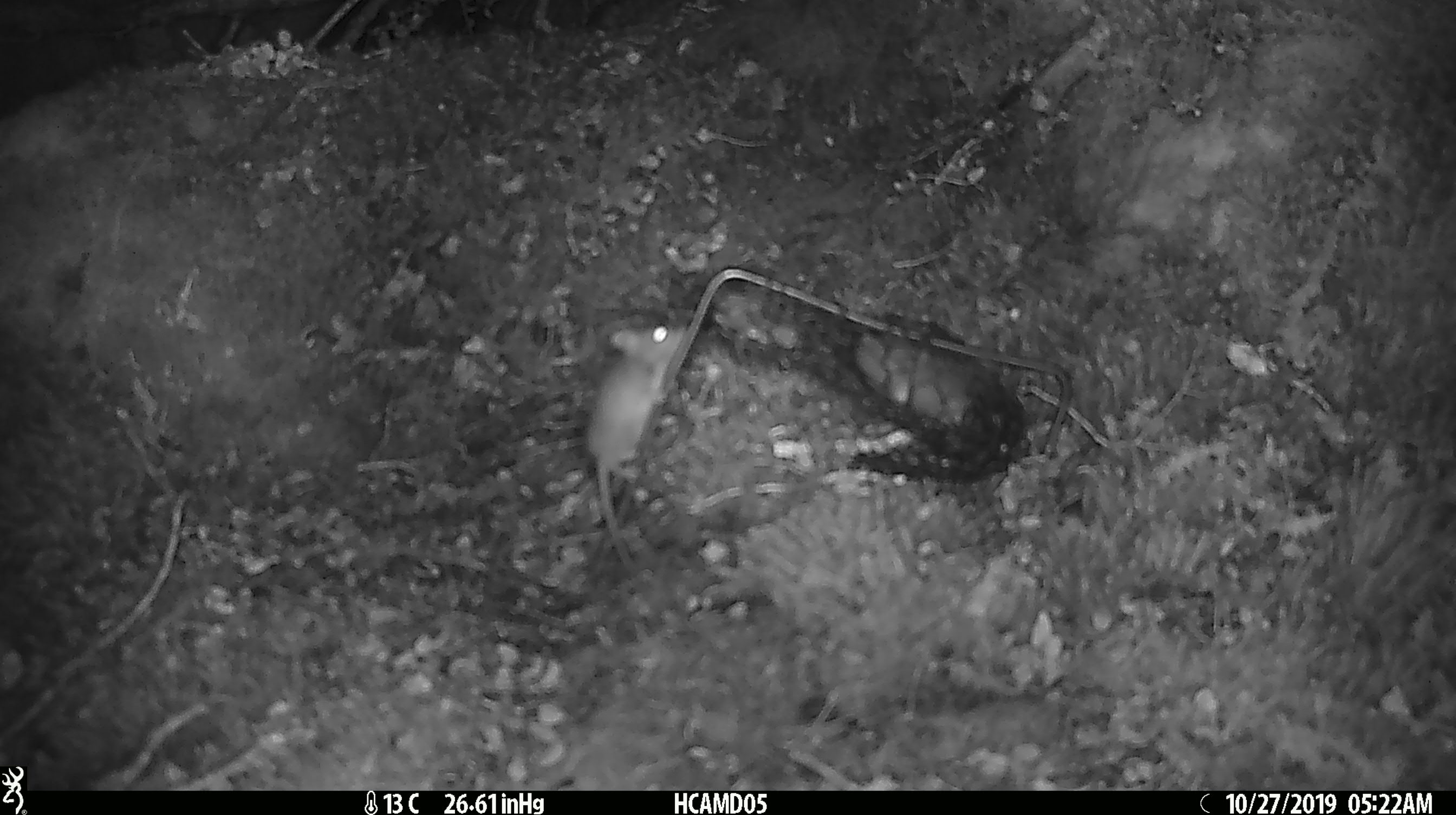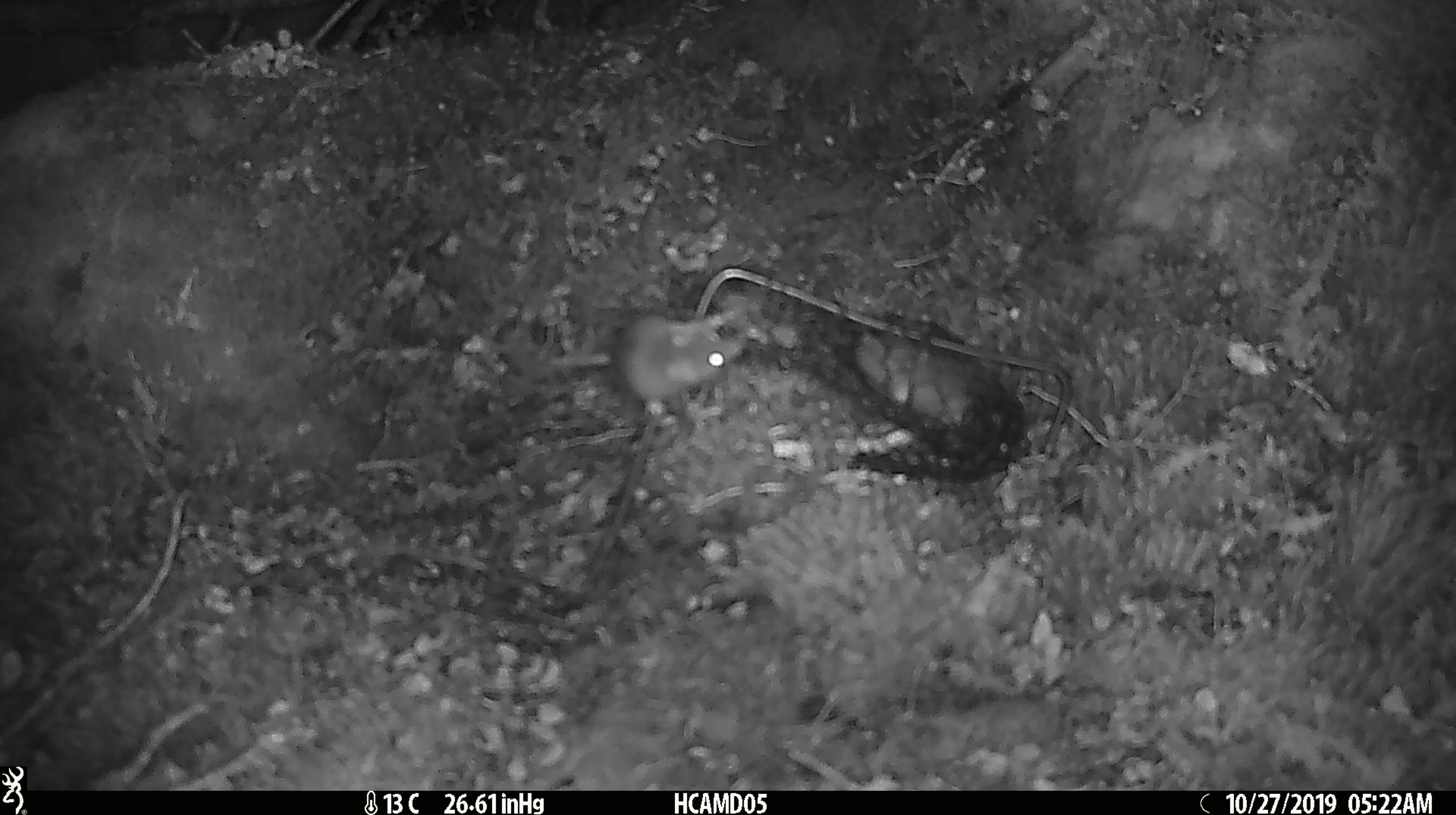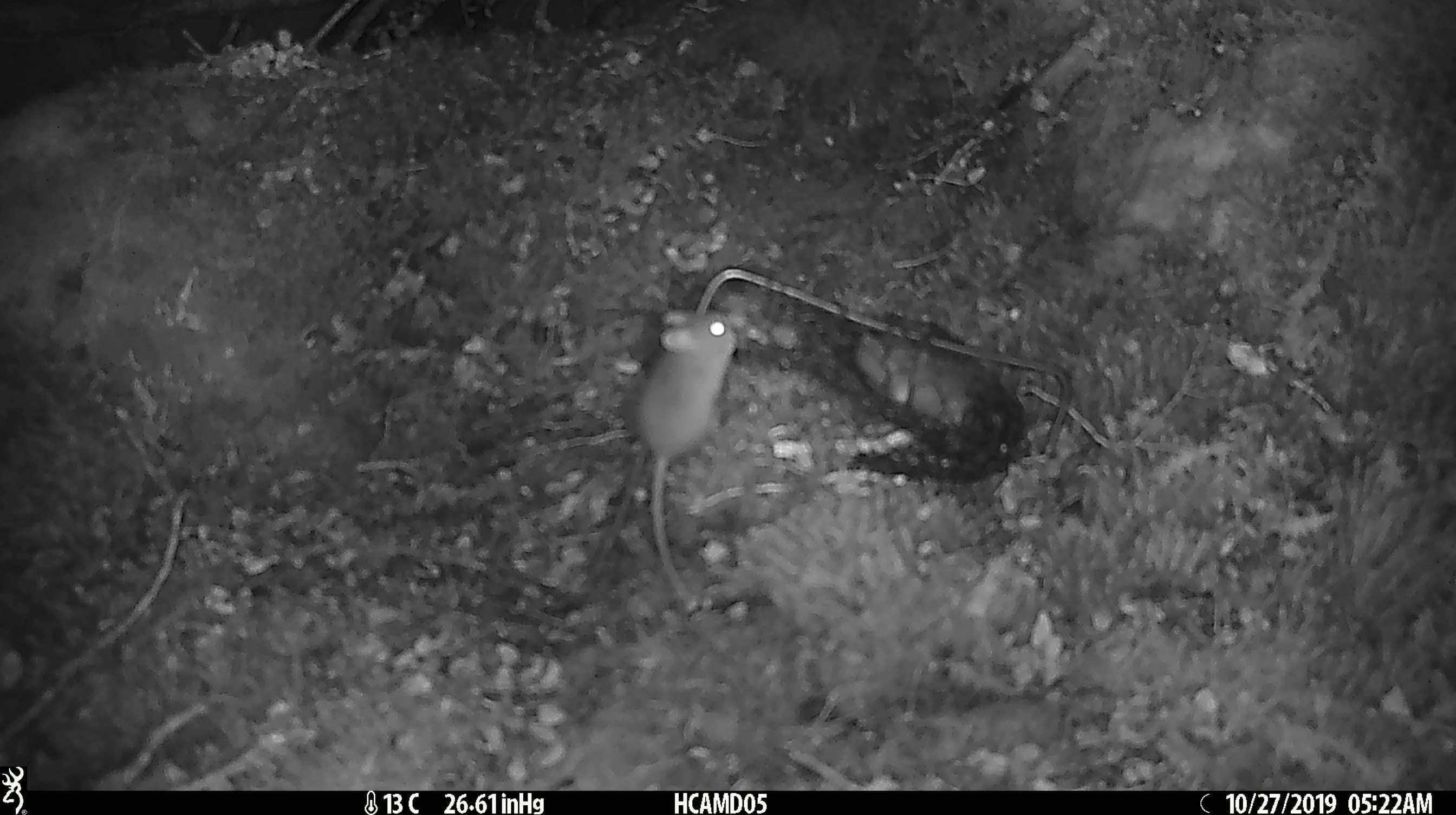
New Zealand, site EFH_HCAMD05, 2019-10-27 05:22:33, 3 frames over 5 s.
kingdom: Animalia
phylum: Chordata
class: Mammalia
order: Rodentia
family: Muridae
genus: Mus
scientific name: Mus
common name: mouse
Mouse (Mus).